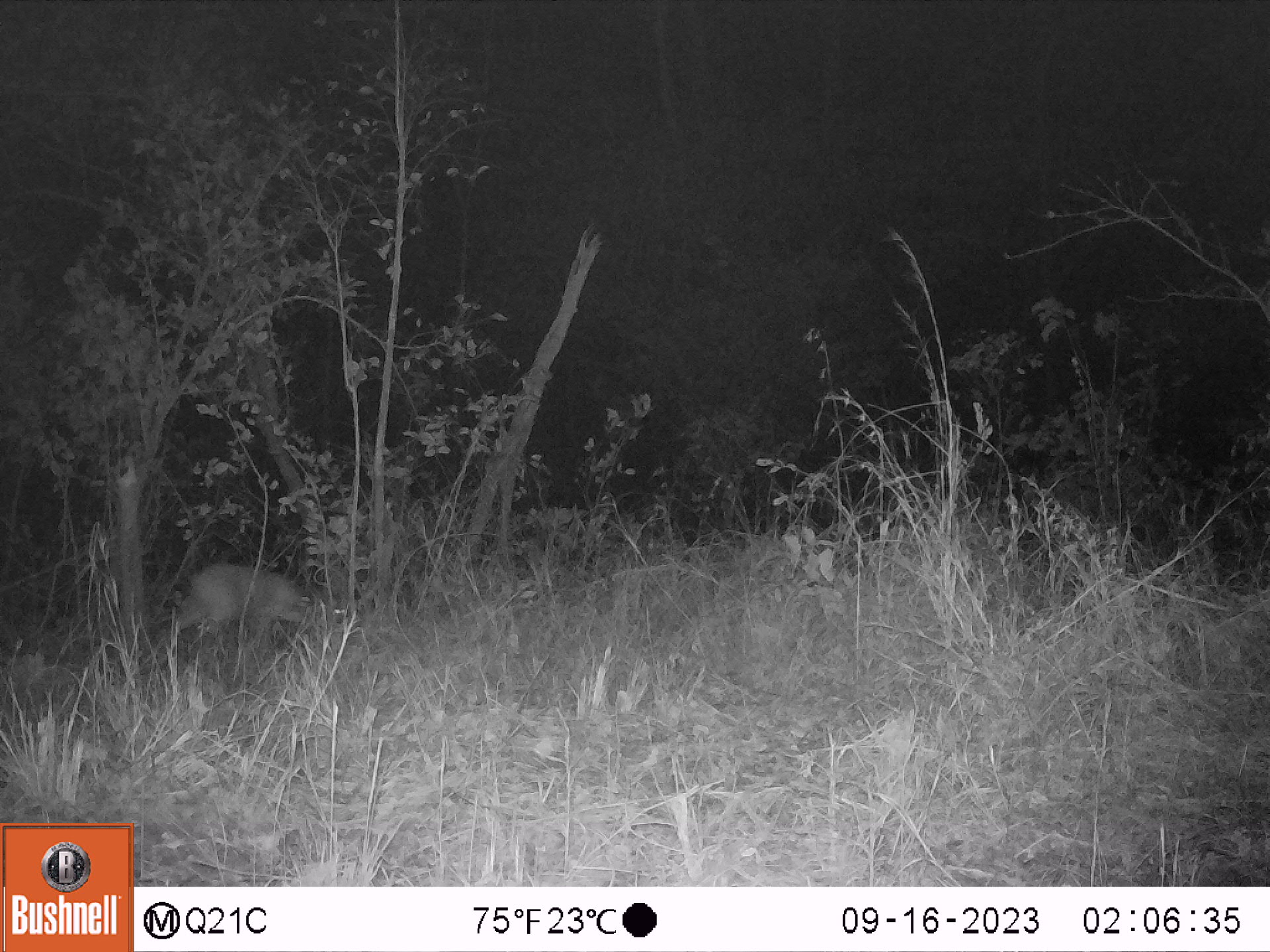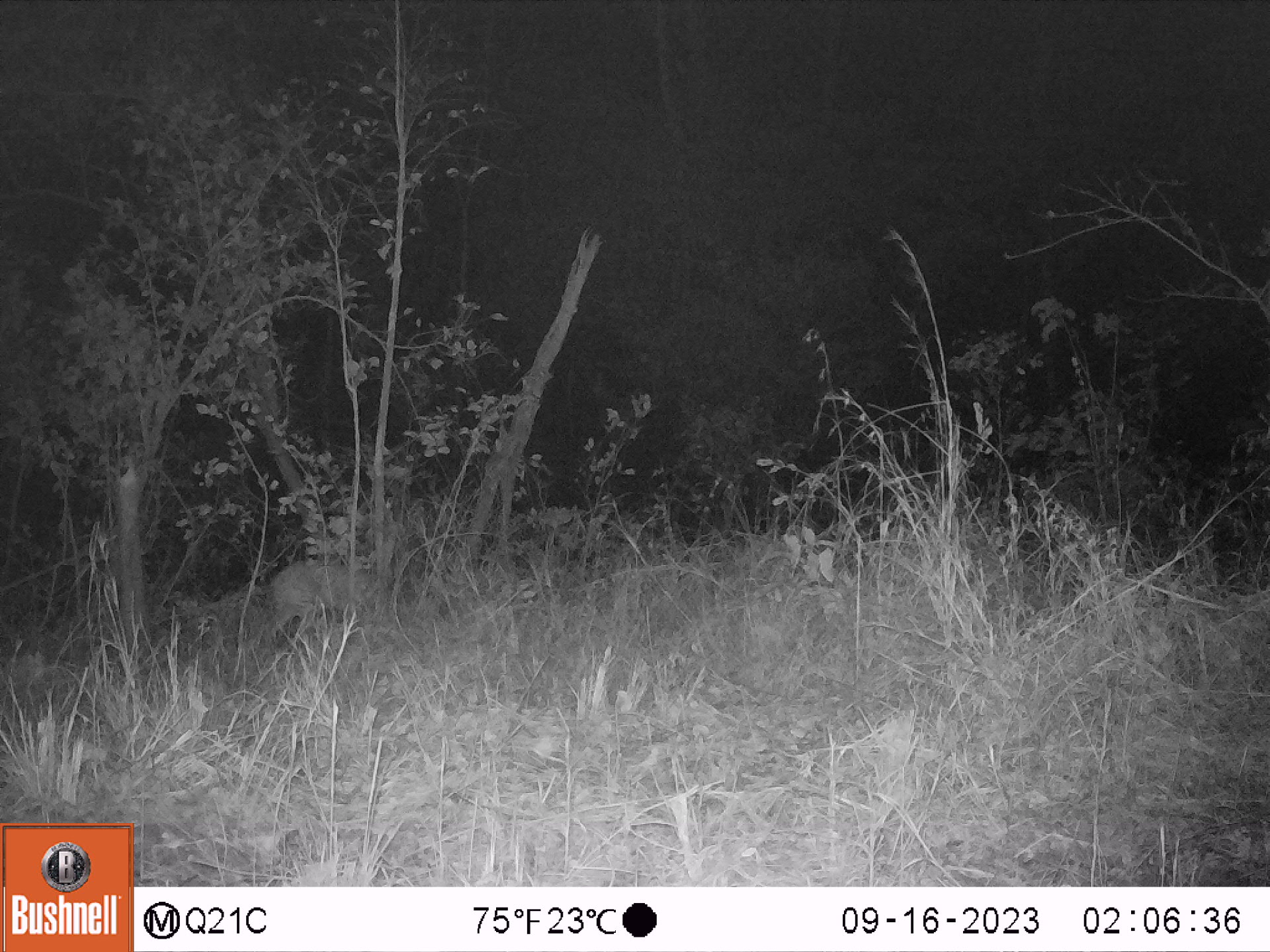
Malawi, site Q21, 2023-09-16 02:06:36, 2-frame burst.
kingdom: Animalia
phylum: Chordata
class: Mammalia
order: Artiodactyla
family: Bovidae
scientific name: Antilopinae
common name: small antelope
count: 1